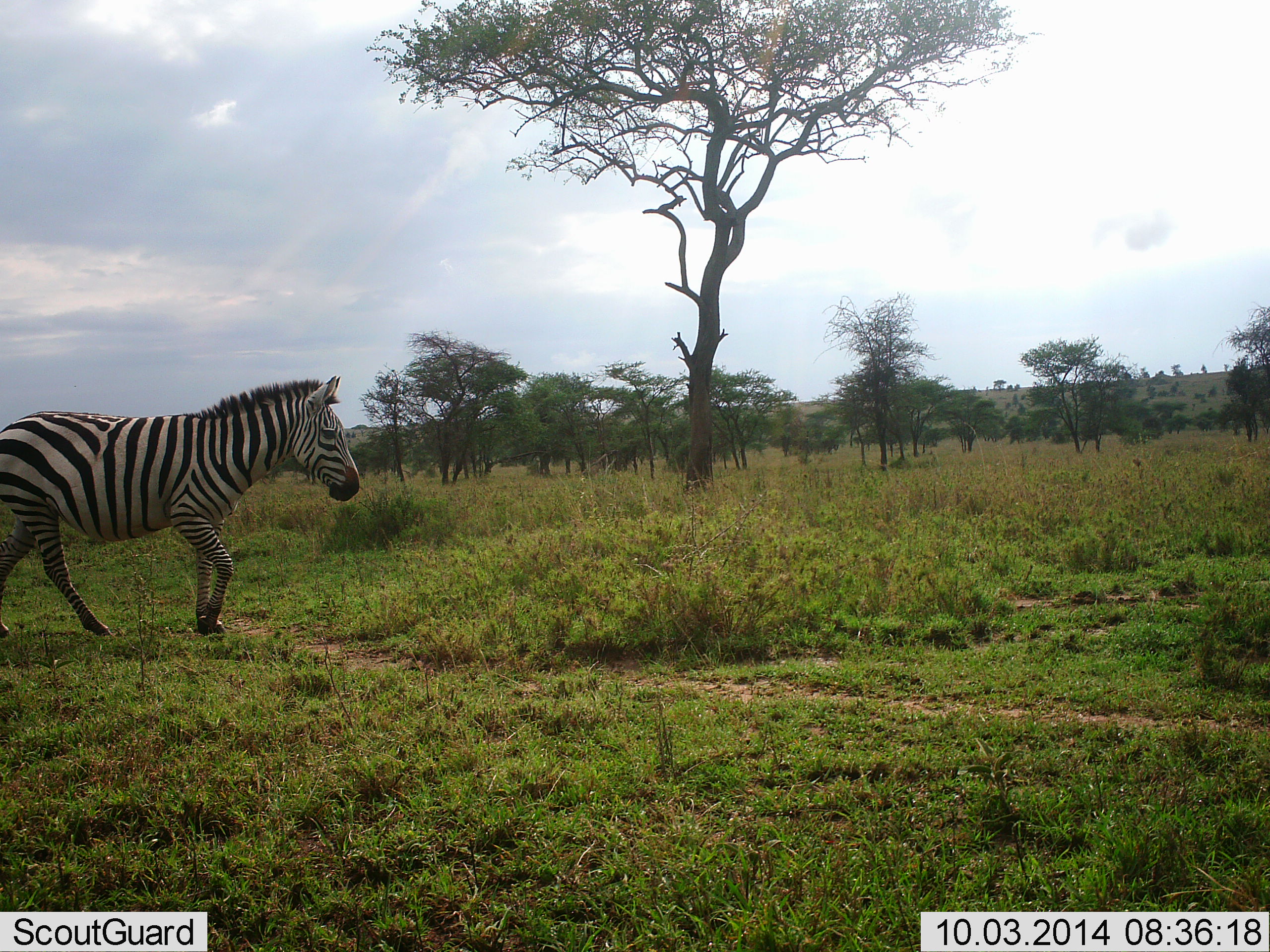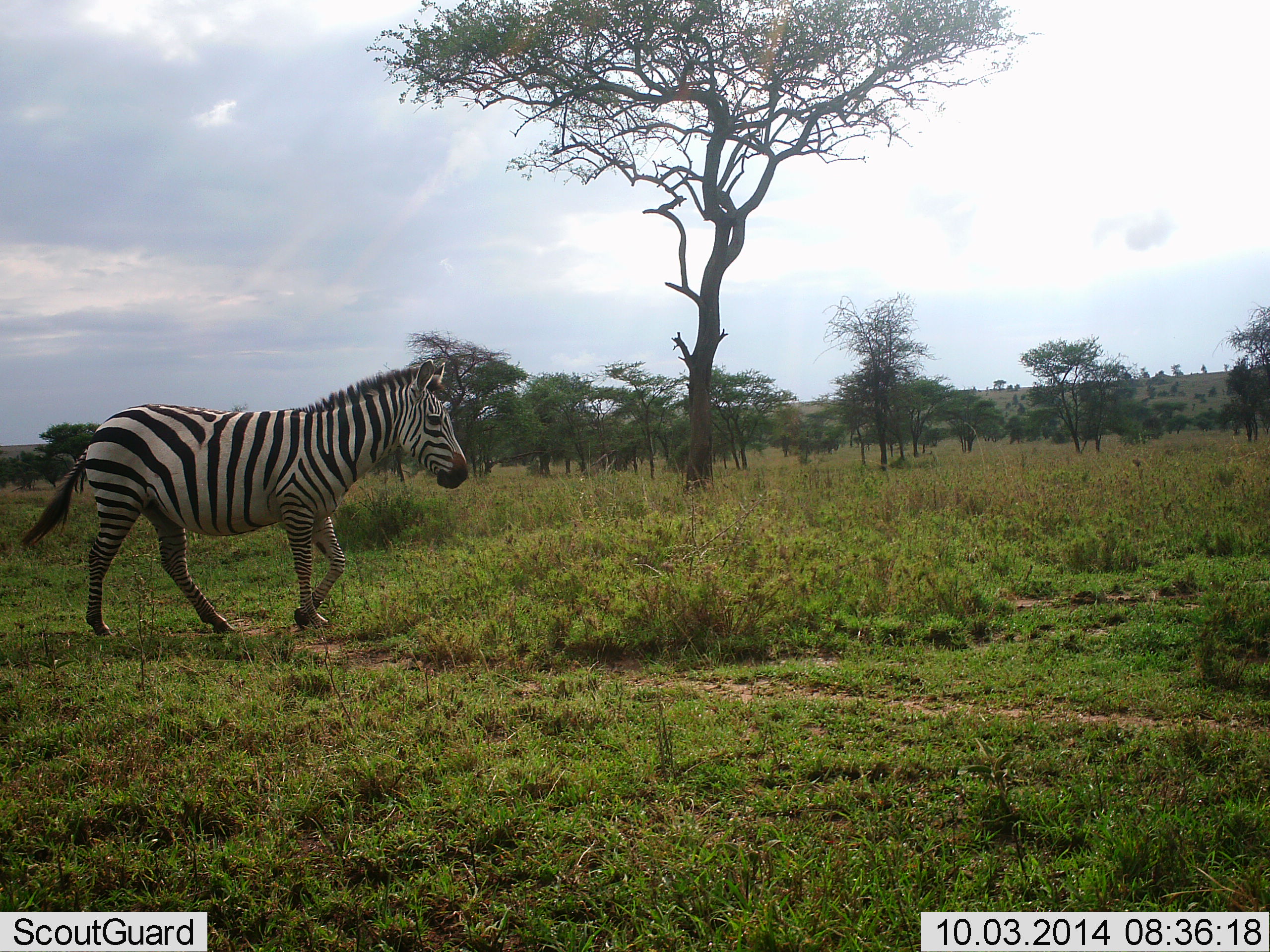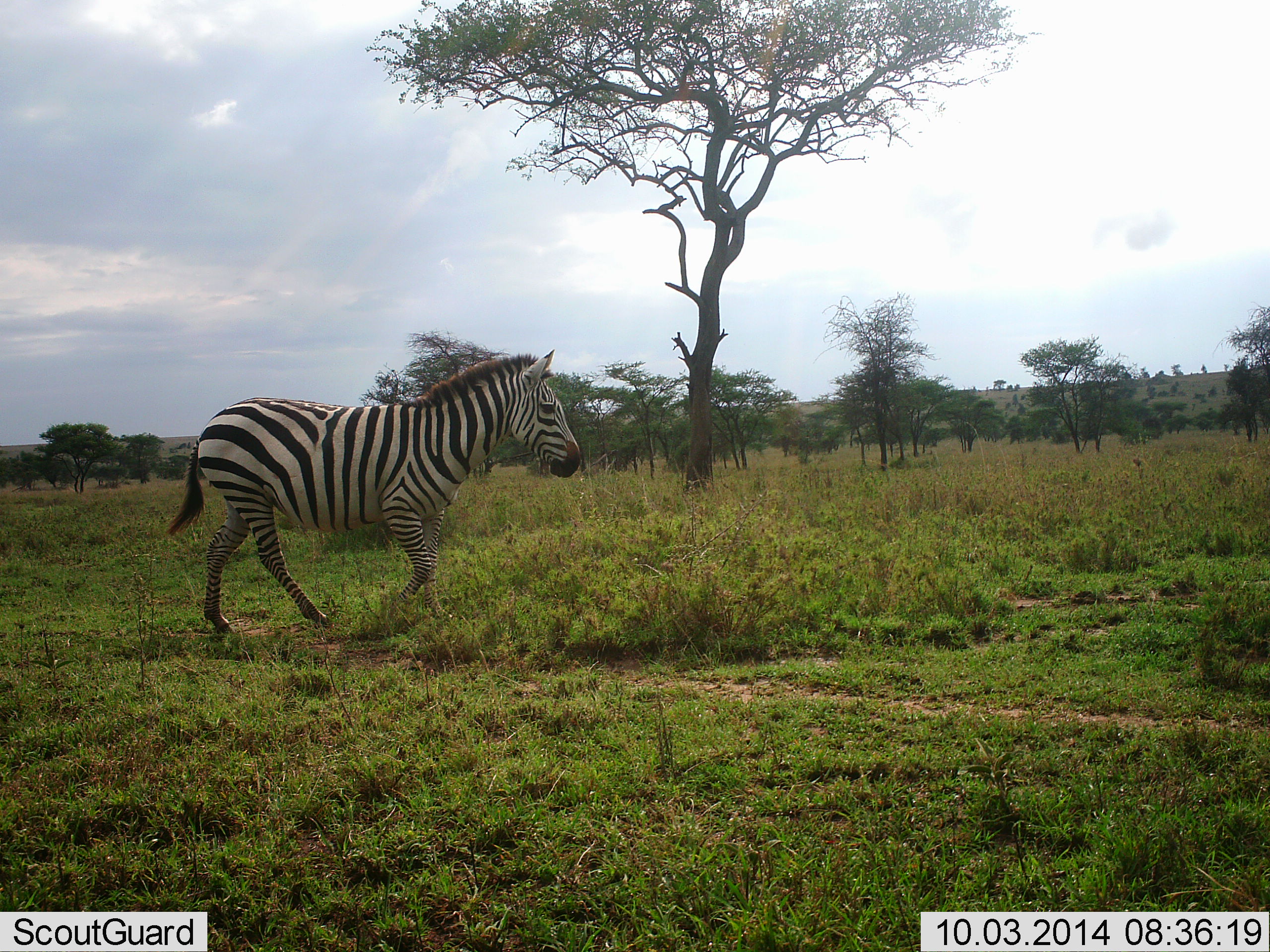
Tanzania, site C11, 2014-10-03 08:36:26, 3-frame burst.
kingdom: Animalia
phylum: Chordata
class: Mammalia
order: Perissodactyla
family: Equidae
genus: Equus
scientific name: Equus quagga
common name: plains zebra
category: zebra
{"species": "zebra (plains zebra) (Equus quagga)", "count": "1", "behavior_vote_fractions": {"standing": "10%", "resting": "0%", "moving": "90%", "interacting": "0%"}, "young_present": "0%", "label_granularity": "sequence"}